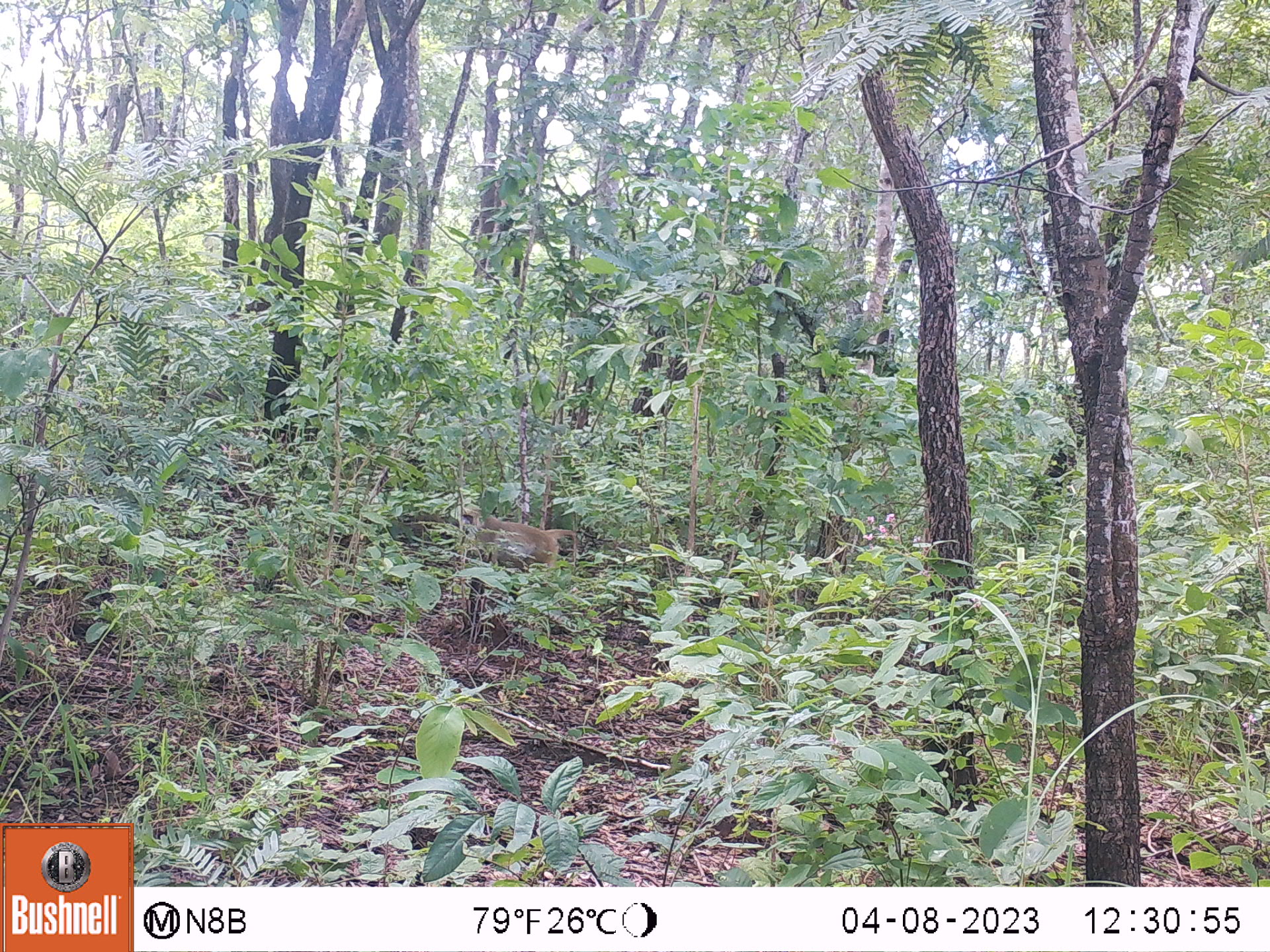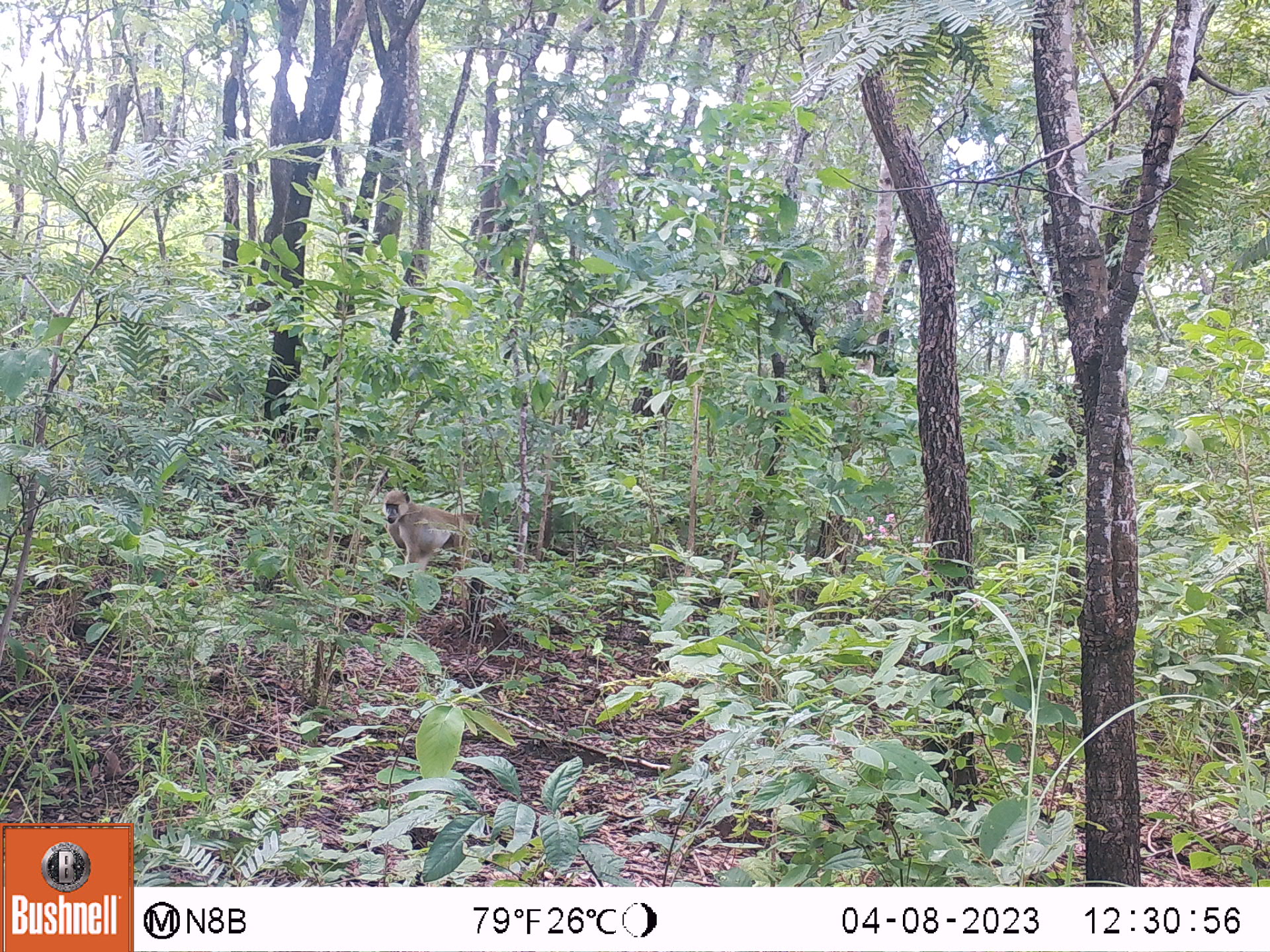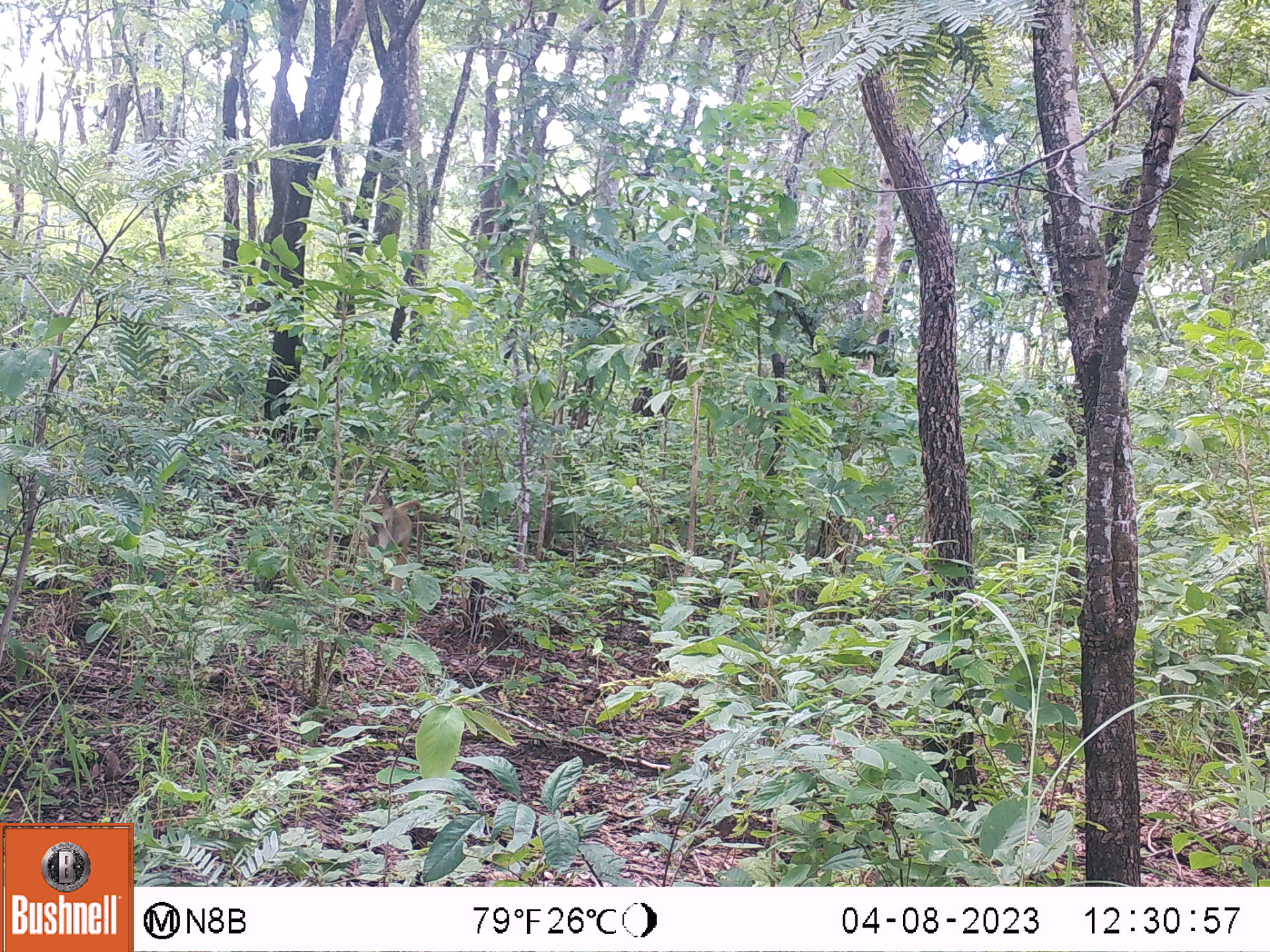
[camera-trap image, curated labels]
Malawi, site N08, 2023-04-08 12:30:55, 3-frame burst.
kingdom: Animalia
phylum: Chordata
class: Mammalia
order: Primates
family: Cercopithecidae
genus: Papio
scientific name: Papio cynocephalus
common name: yellow baboon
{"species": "yellow baboon (Papio cynocephalus)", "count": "1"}